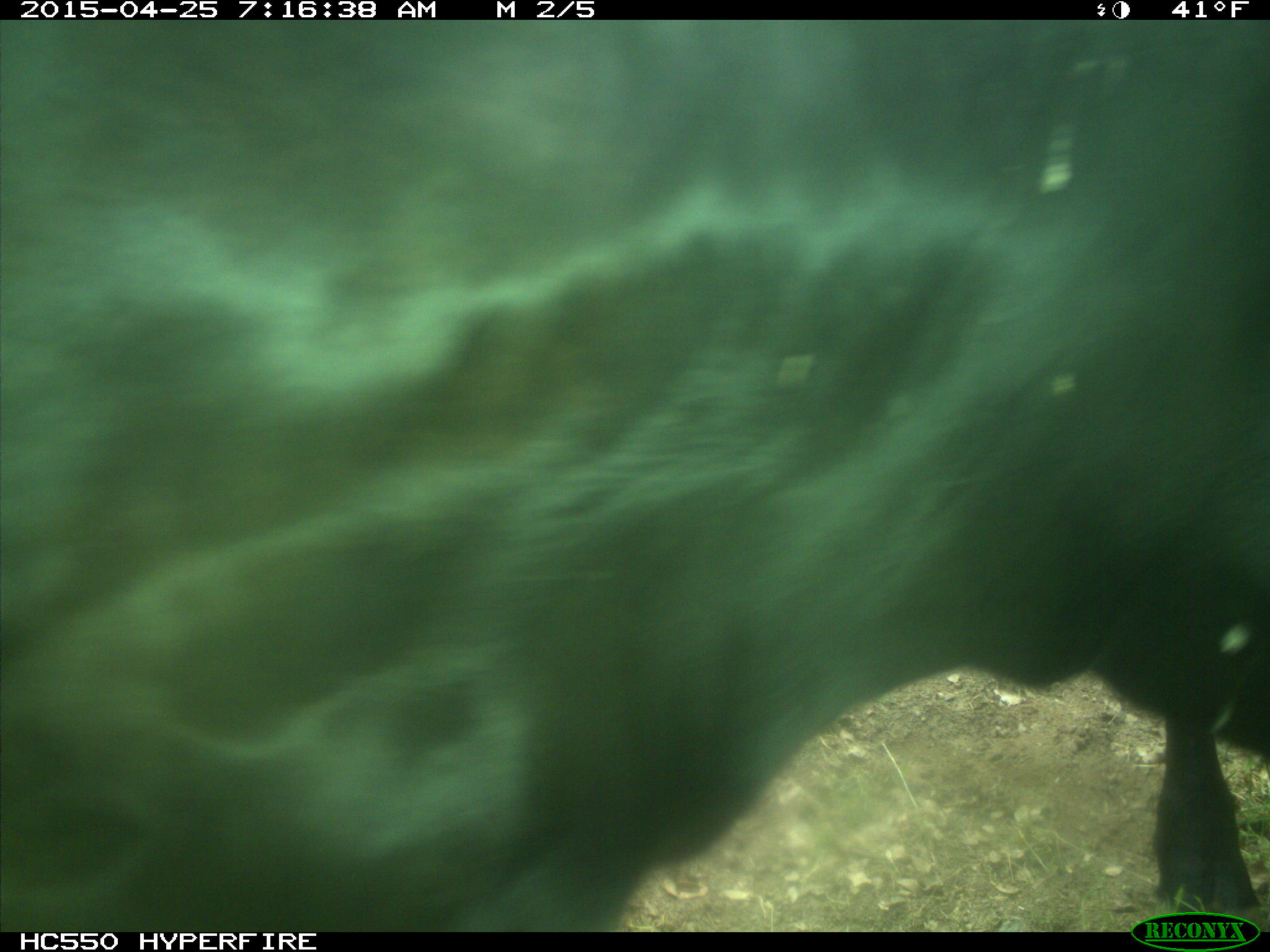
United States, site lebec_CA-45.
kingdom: Animalia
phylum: Chordata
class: Mammalia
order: Artiodactyla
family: Bovidae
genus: Bos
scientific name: Bos taurus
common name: domestic cow